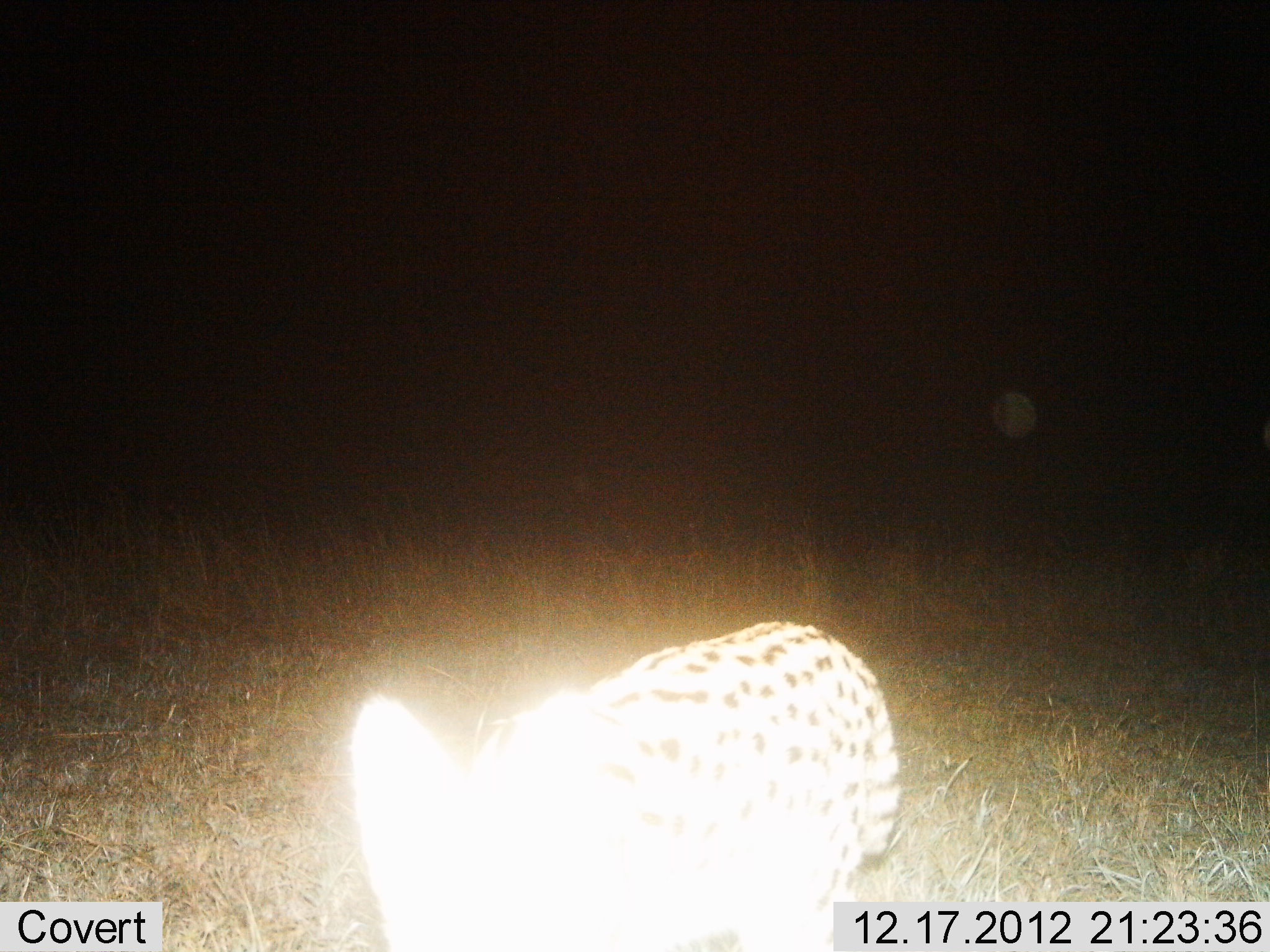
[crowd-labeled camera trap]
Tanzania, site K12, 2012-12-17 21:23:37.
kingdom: Animalia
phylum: Chordata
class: Mammalia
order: Carnivora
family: Felidae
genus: Leptailurus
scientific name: Leptailurus serval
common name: serval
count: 1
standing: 53%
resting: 7%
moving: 33%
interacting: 13%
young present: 0%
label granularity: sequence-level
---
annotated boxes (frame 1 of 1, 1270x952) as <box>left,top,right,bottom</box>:
animal: <box>344,621,902,952</box>